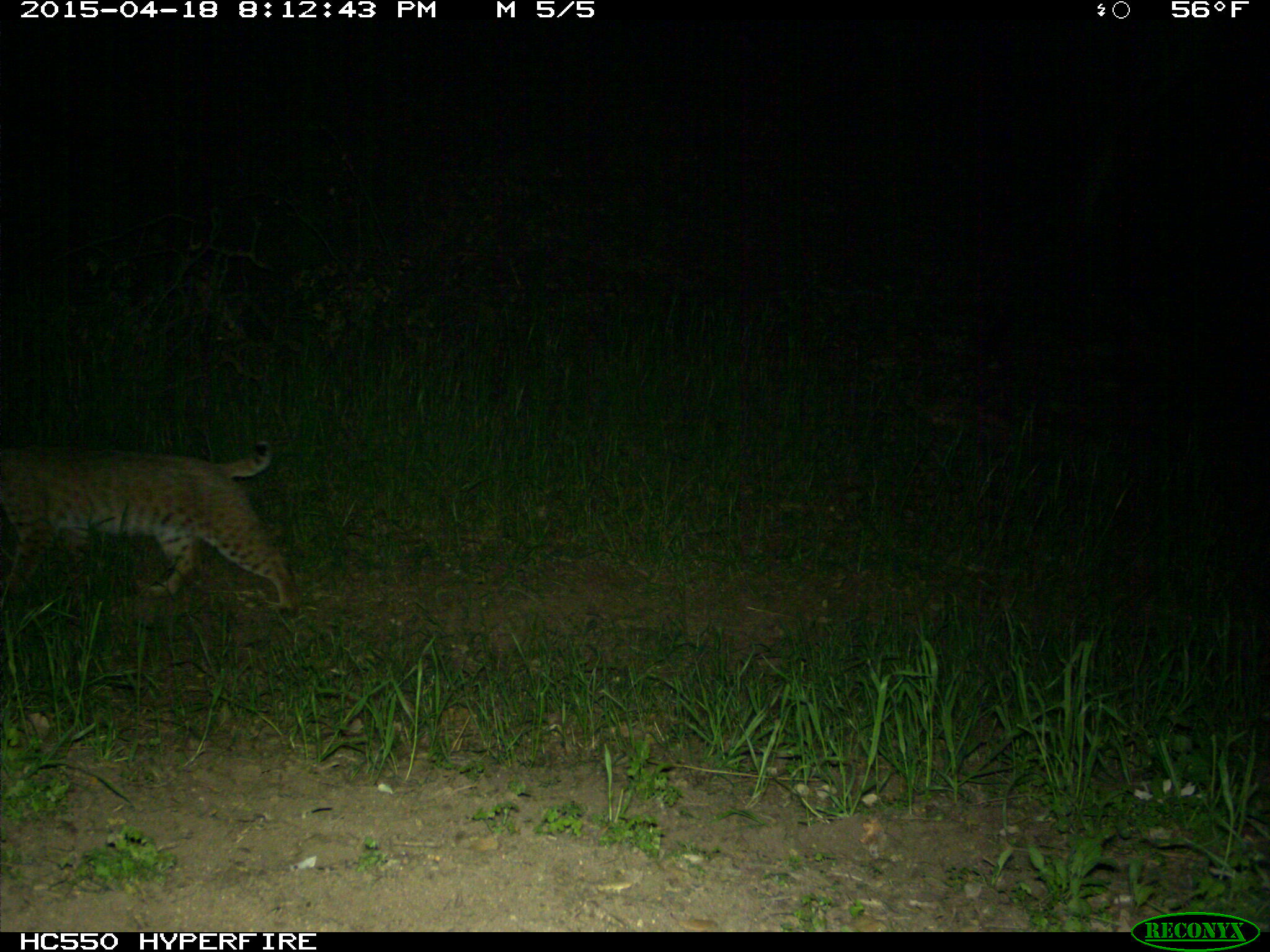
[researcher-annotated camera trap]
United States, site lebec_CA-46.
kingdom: Animalia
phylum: Chordata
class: Mammalia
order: Carnivora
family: Felidae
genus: Lynx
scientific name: Lynx rufus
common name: bobcat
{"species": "Lynx rufus (bobcat)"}